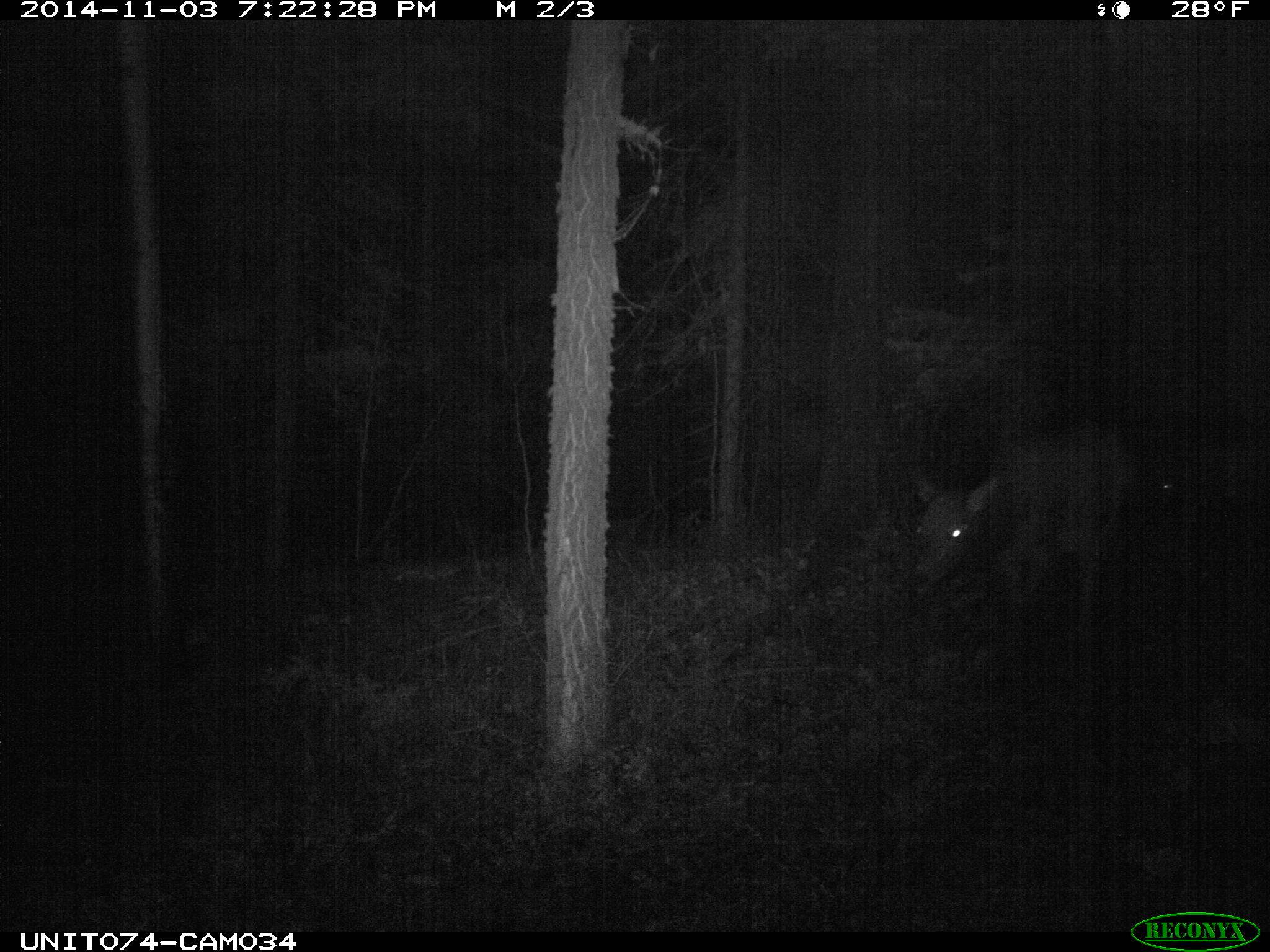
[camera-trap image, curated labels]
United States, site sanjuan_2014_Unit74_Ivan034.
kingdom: Animalia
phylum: Chordata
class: Mammalia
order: Artiodactyla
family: Cervidae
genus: Cervus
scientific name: Cervus elaphus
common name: red deer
Cervus elaphus (red deer).